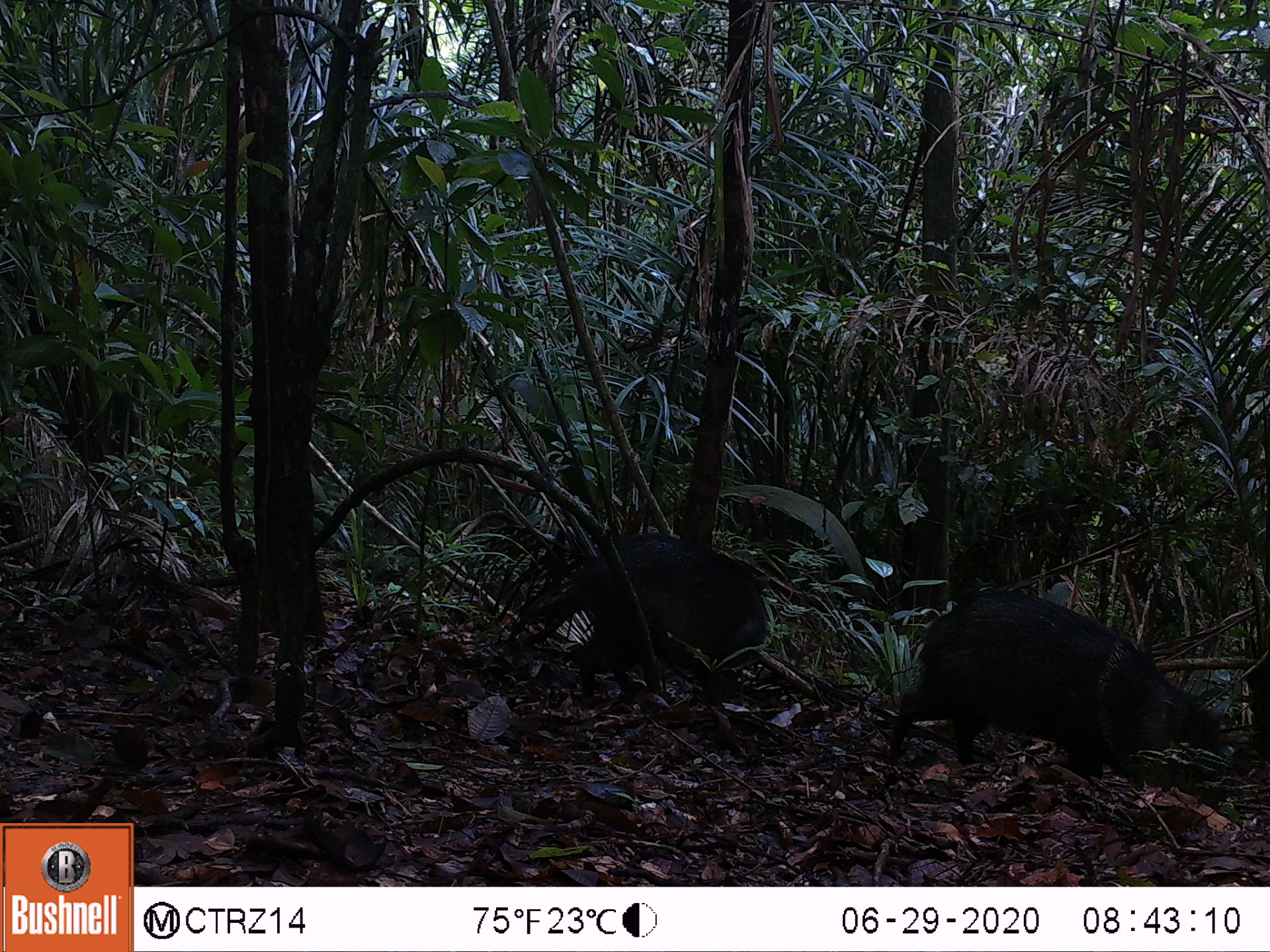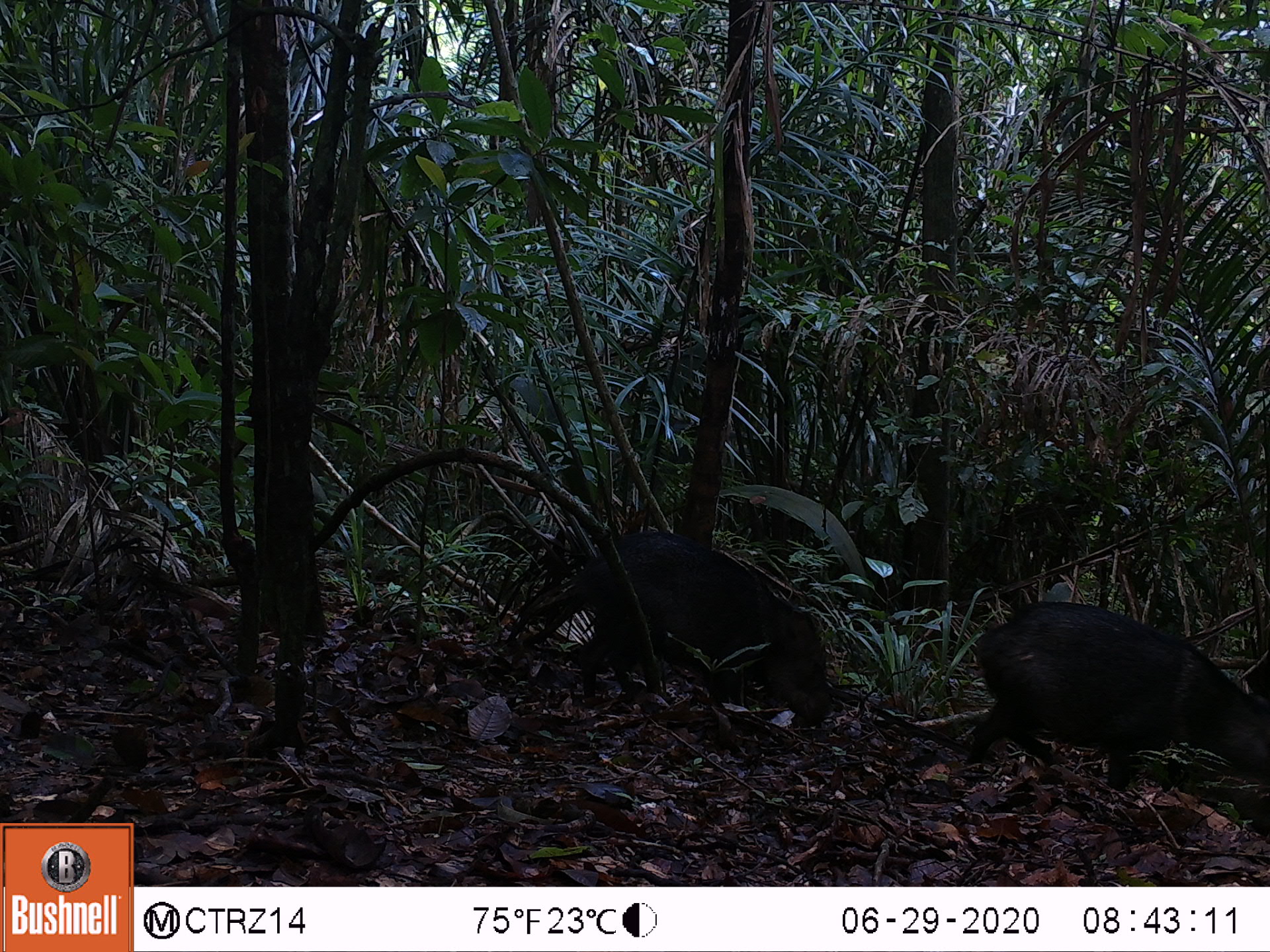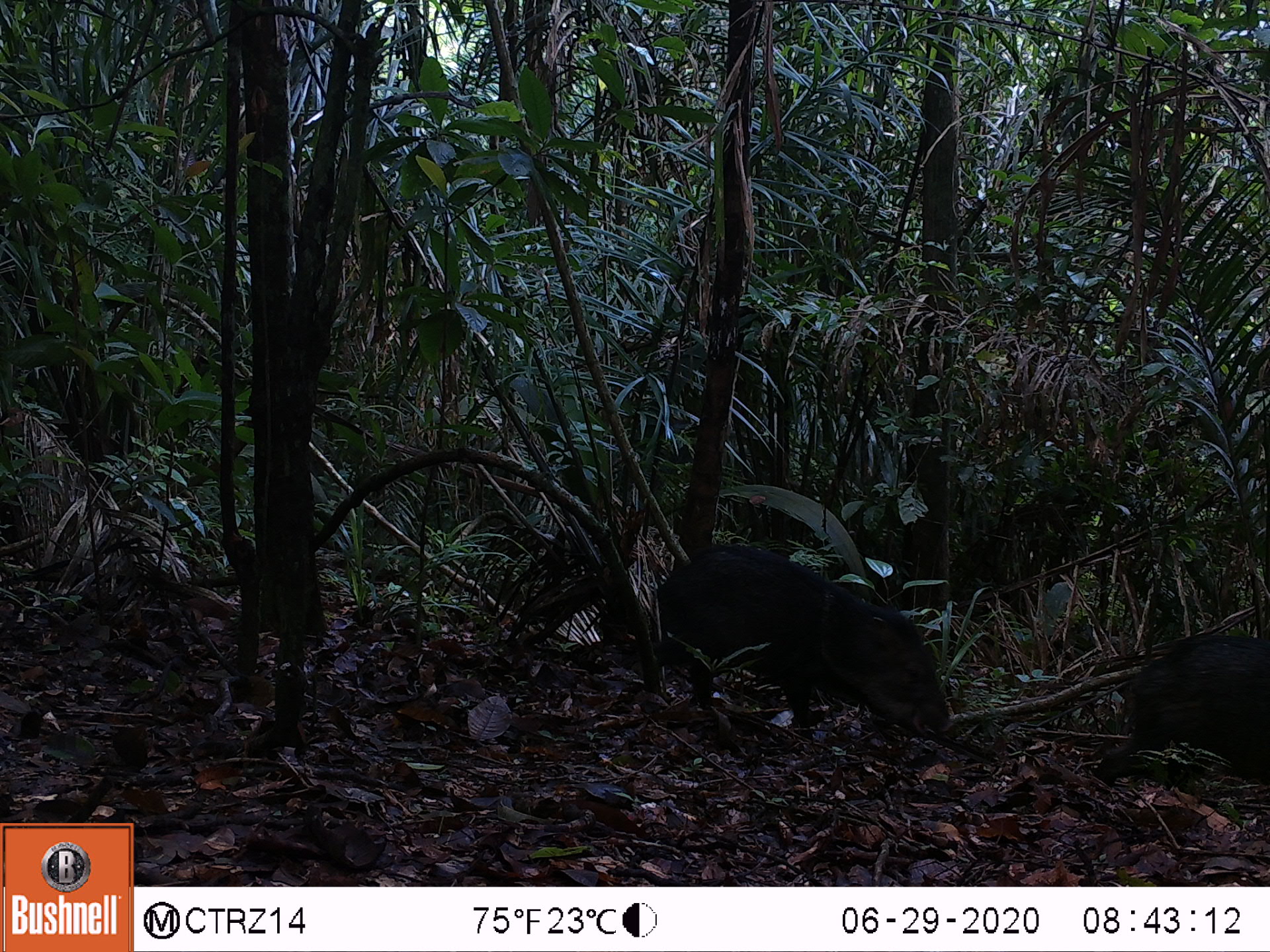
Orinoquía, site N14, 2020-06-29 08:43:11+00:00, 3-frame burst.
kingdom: Animalia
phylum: Chordata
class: Mammalia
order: Artiodactyla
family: Tayassuidae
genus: Pecari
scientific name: Pecari tajacu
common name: collared peccary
Collared peccary (Pecari tajacu).